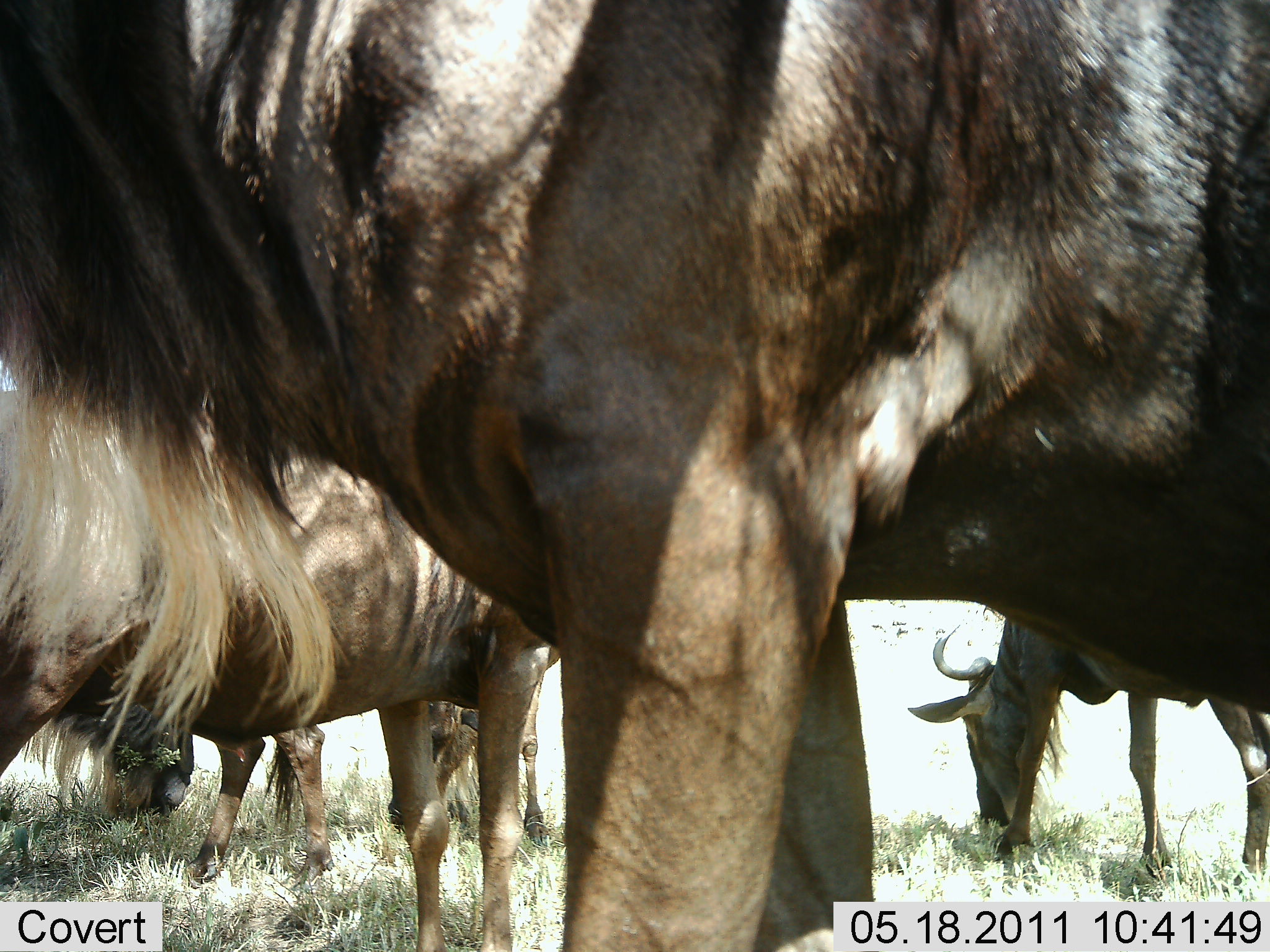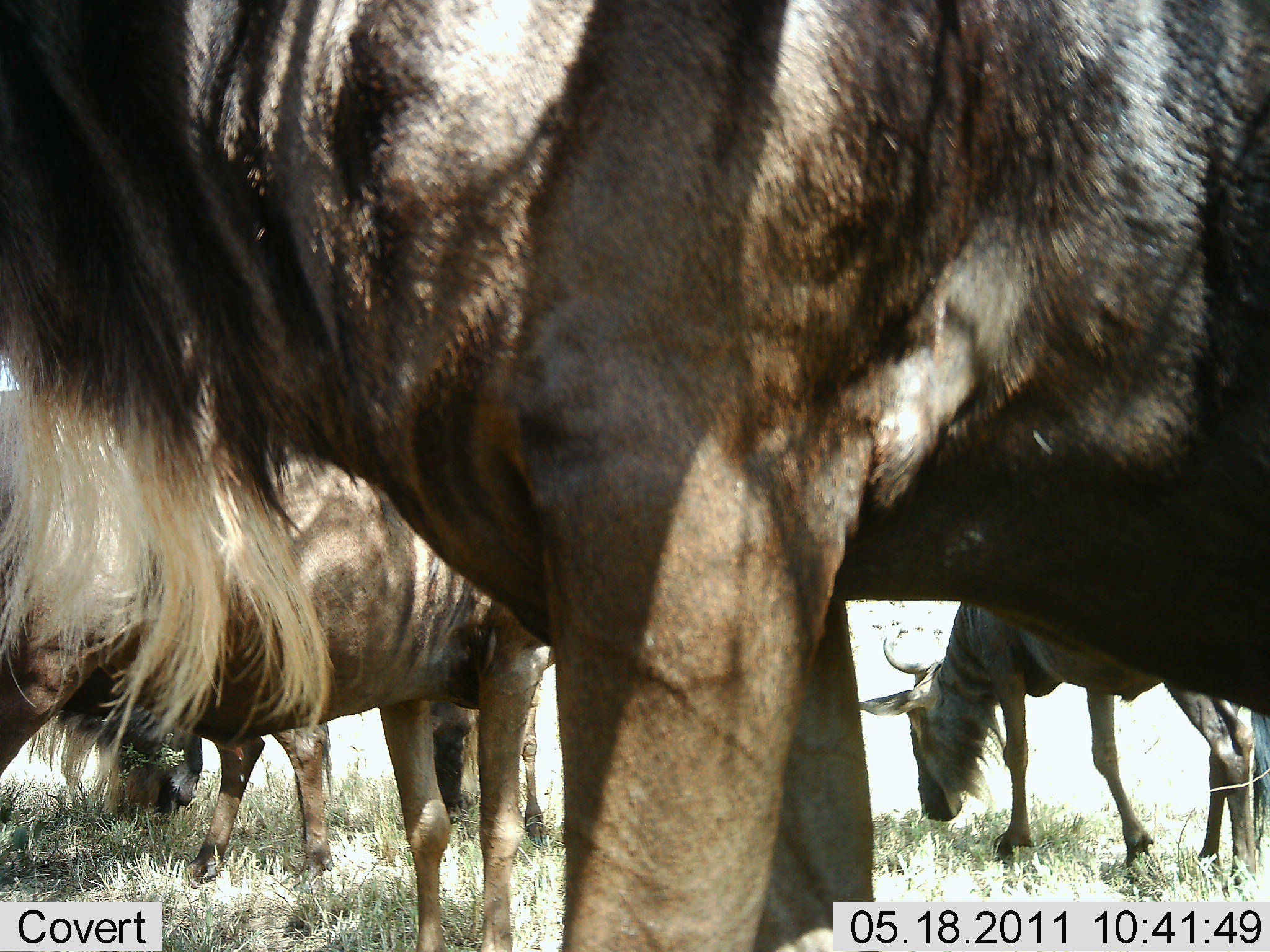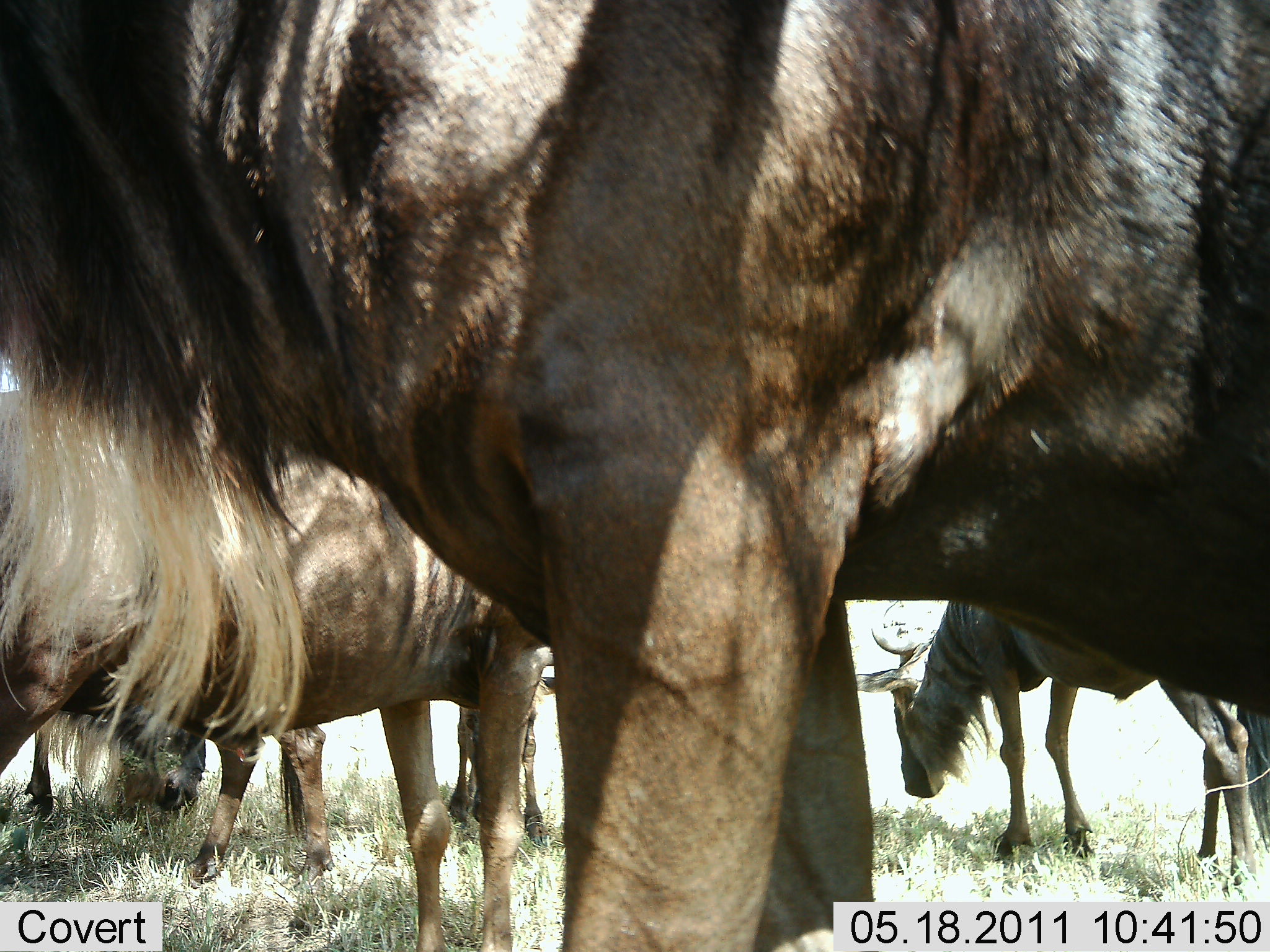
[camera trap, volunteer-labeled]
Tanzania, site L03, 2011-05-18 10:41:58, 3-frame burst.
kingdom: Animalia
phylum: Chordata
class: Mammalia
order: Artiodactyla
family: Bovidae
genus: Connochaetes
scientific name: Connochaetes taurinus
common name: blue wildebeest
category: wildebeest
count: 5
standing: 50%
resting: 0%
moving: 8%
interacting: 0%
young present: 0%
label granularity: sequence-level